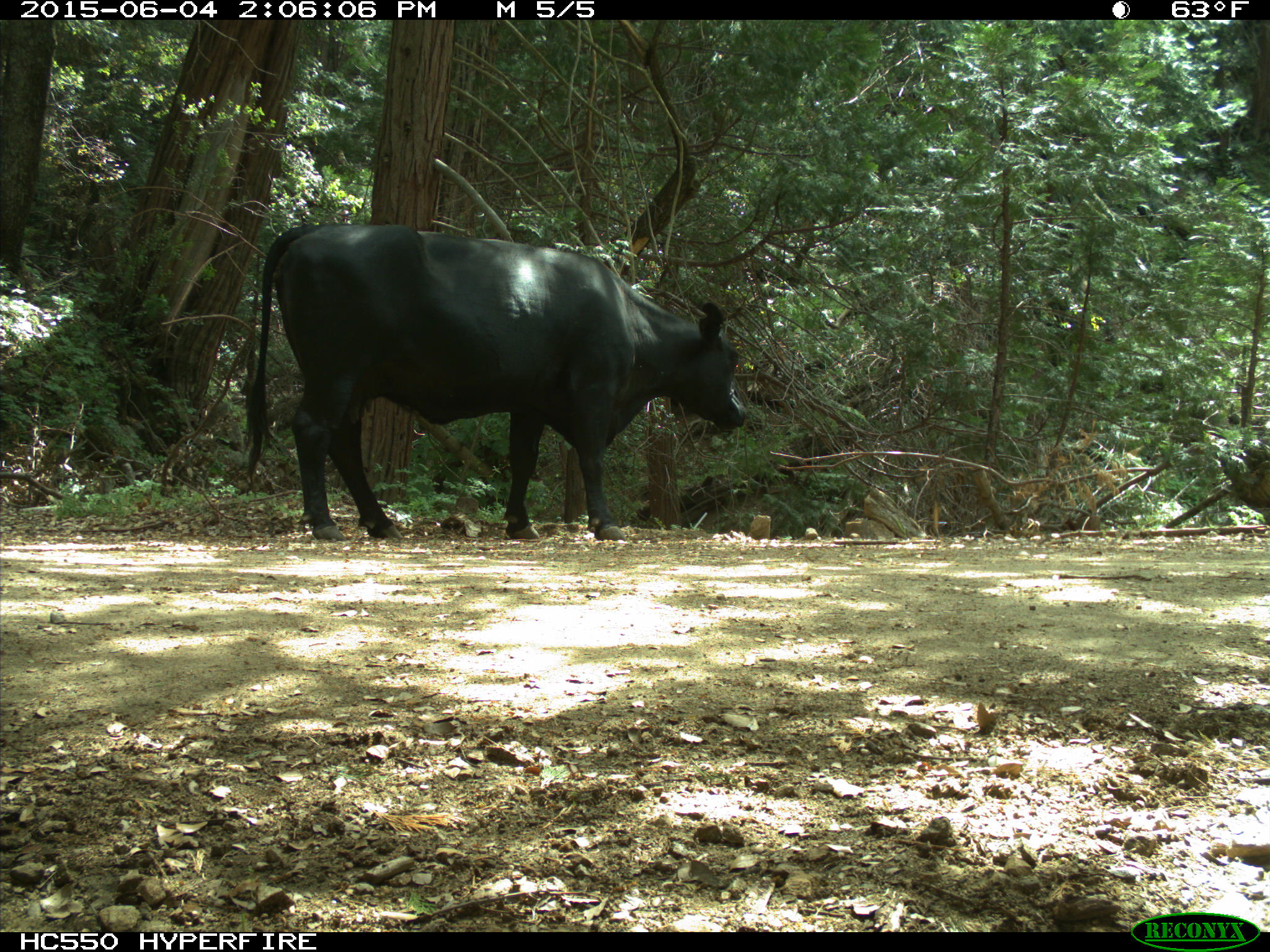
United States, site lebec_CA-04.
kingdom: Animalia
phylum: Chordata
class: Mammalia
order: Artiodactyla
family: Bovidae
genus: Bos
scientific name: Bos taurus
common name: domestic cow